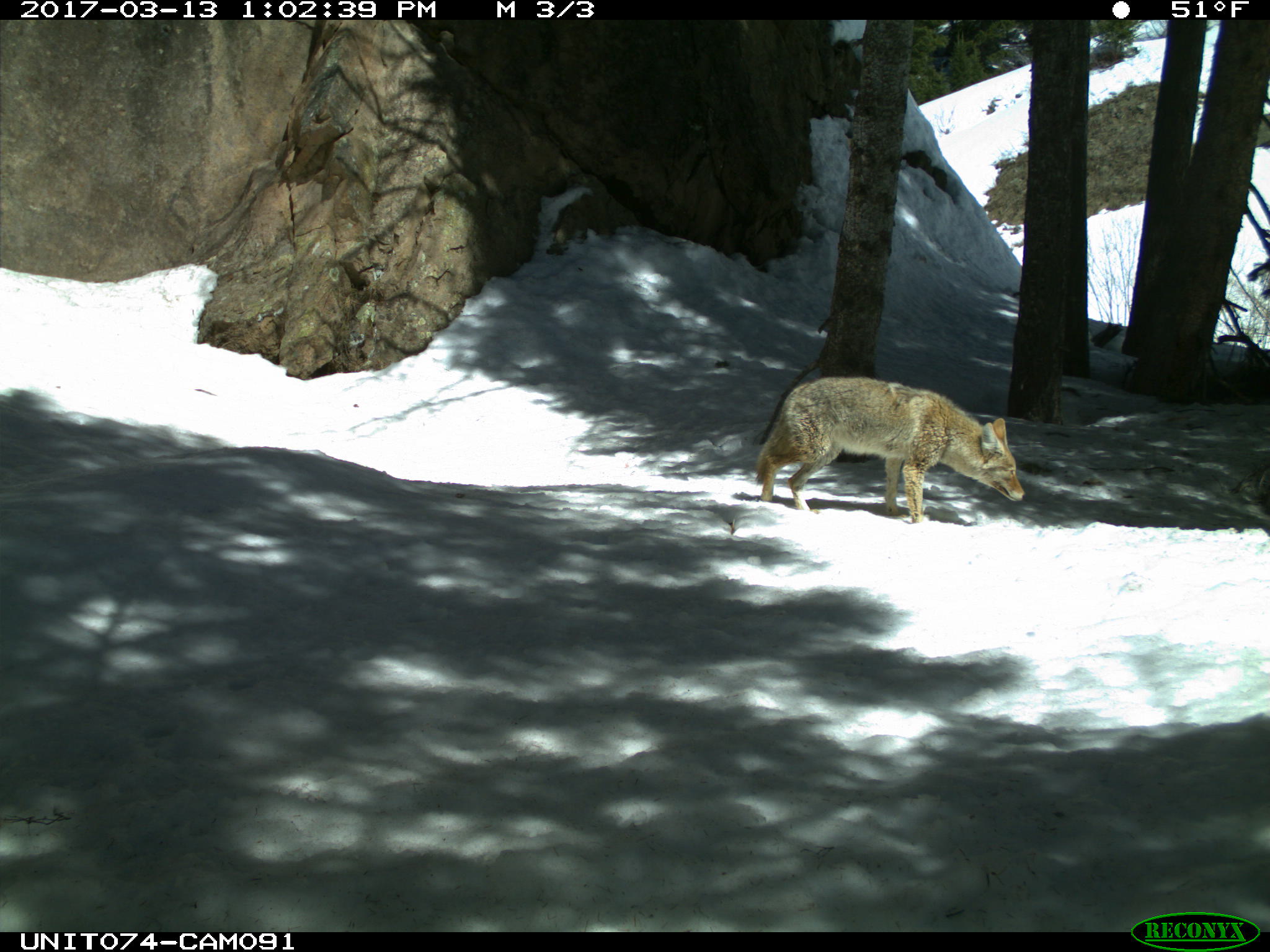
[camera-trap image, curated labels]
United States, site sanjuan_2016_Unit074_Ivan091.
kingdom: Animalia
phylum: Chordata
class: Mammalia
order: Carnivora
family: Canidae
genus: Canis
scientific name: Canis latrans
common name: coyote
Canis latrans (coyote).